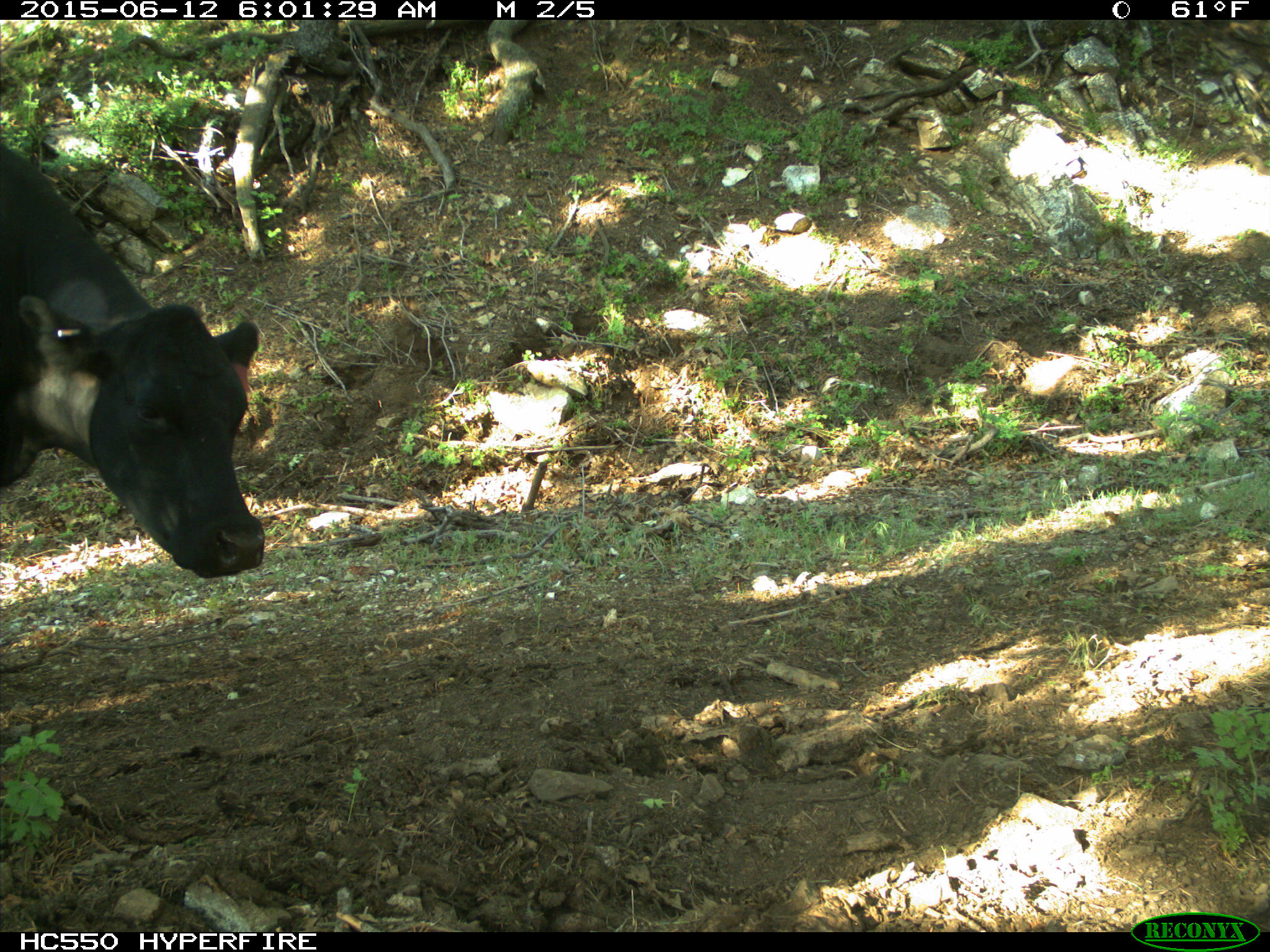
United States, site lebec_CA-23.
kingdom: Animalia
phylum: Chordata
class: Mammalia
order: Artiodactyla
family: Bovidae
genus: Bos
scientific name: Bos taurus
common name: domestic cow